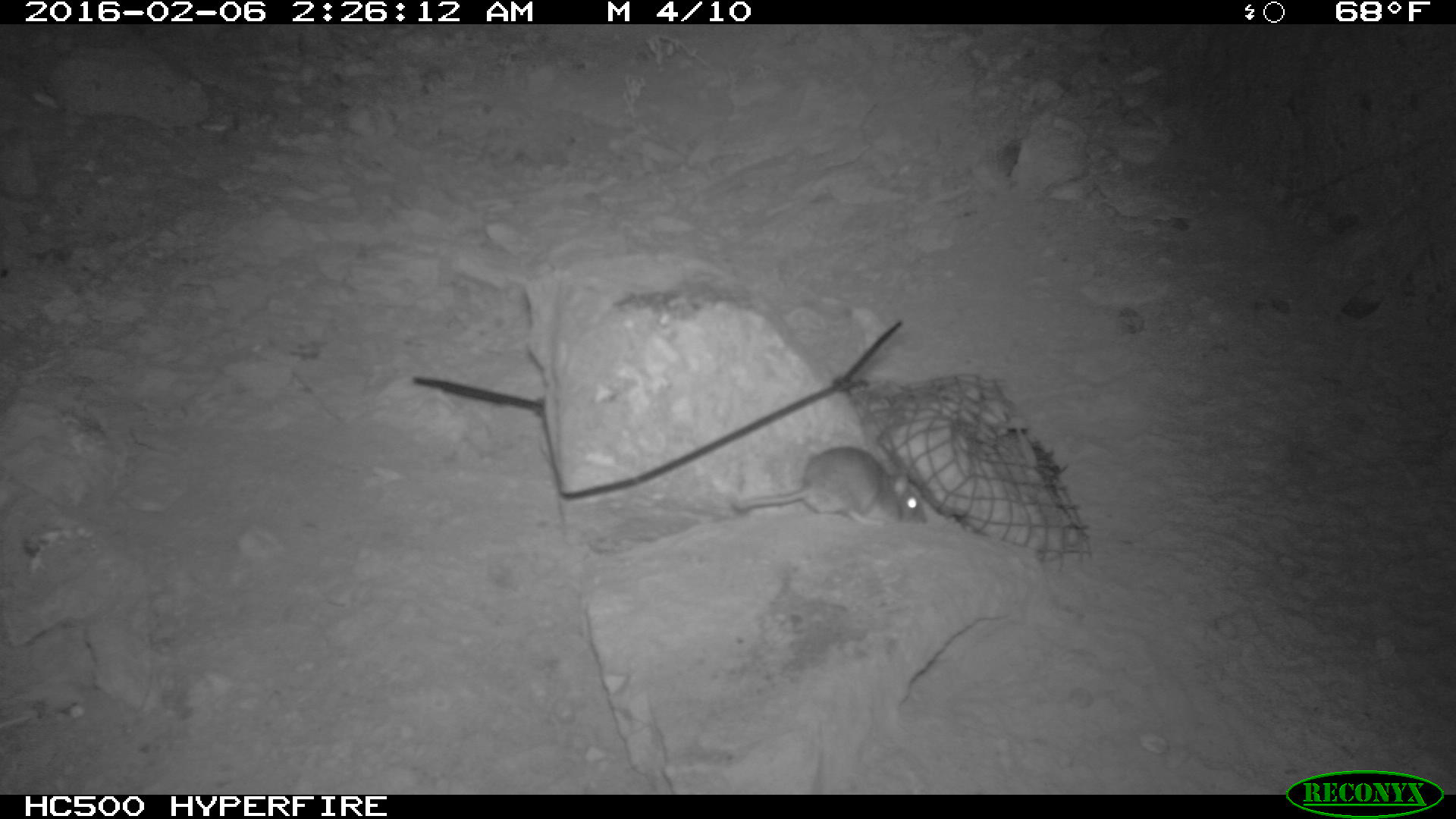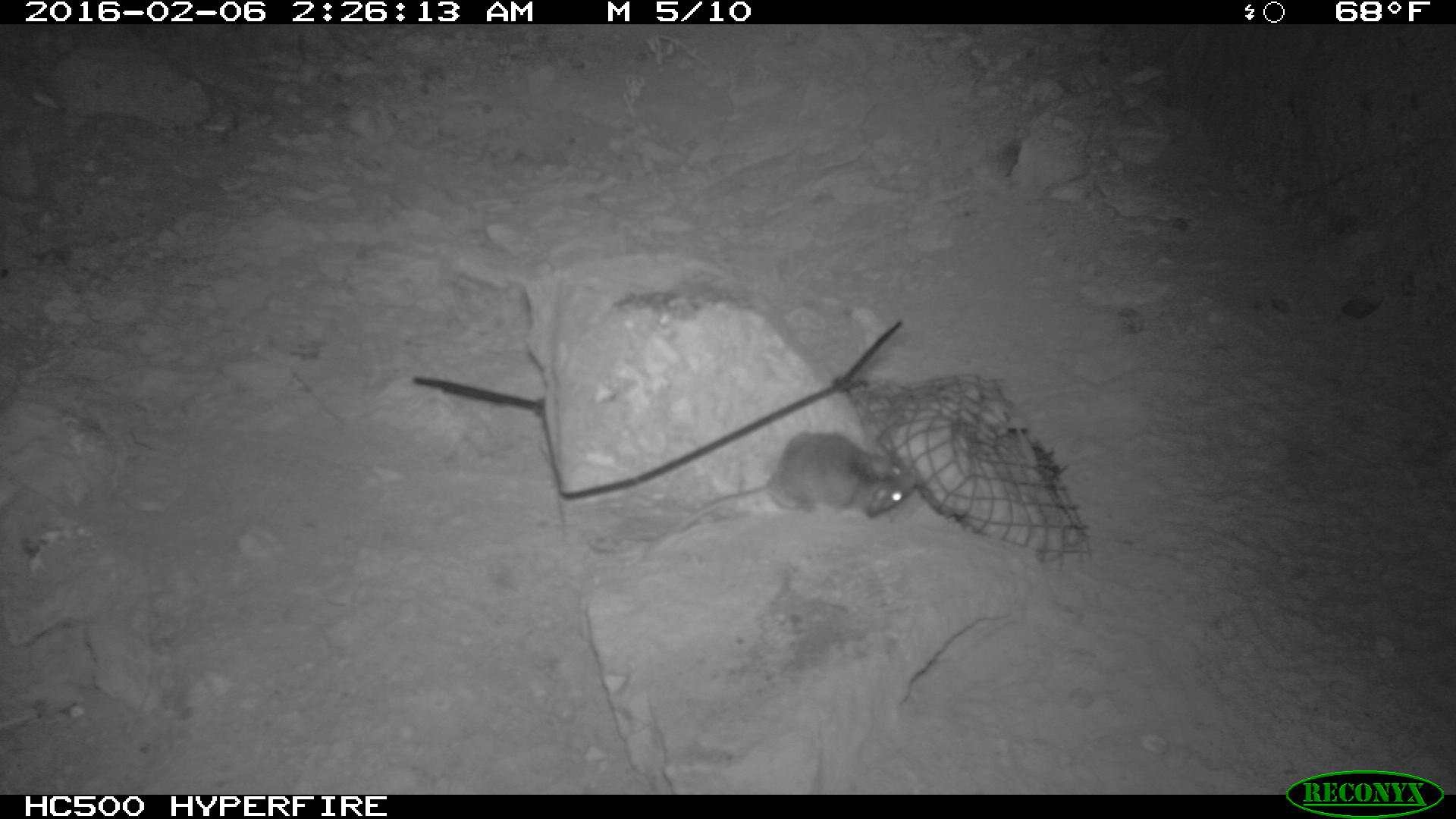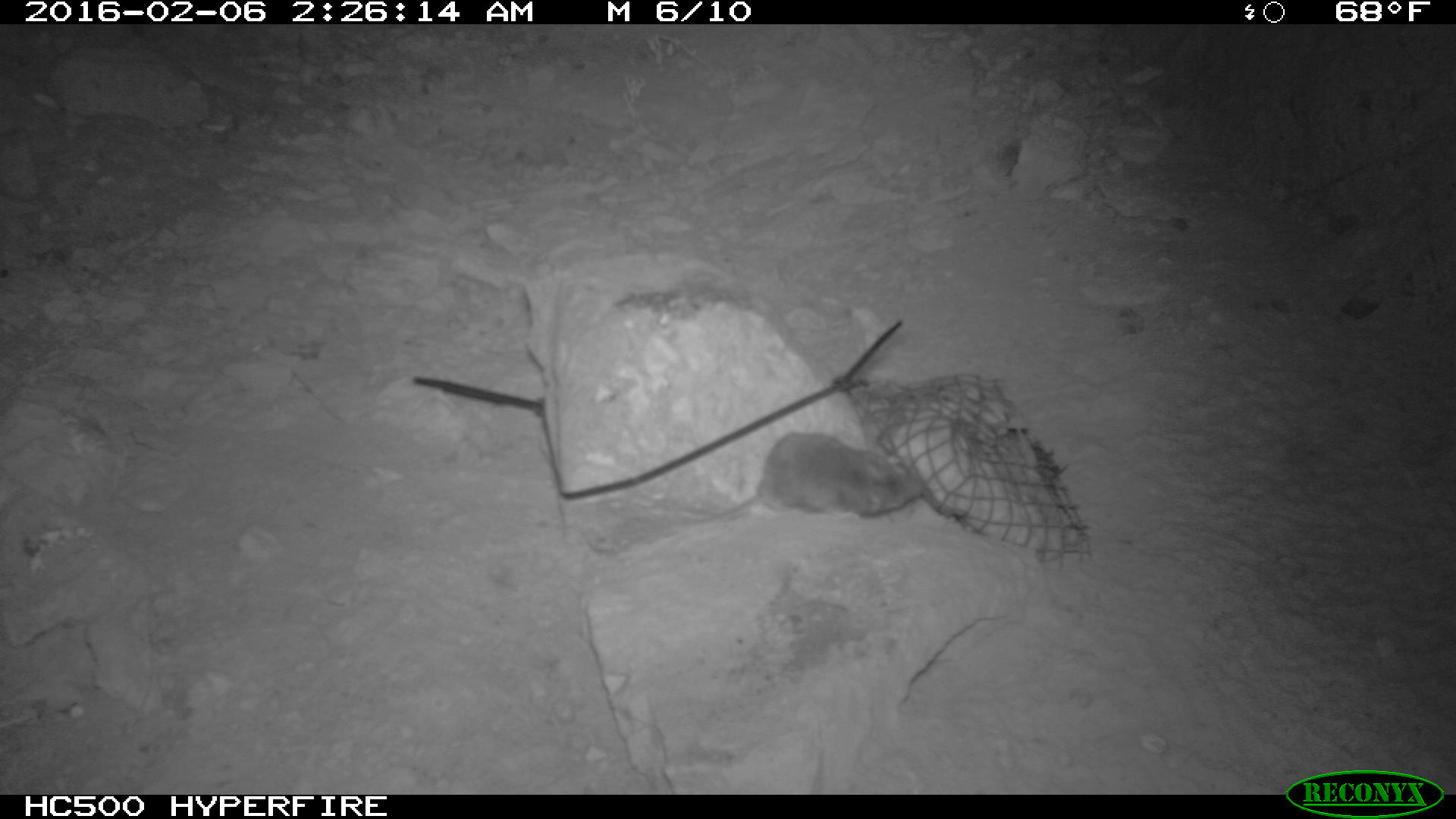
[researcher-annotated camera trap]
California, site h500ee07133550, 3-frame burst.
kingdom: Animalia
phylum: Chordata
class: Mammalia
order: Rodentia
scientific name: Rodentia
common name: rodent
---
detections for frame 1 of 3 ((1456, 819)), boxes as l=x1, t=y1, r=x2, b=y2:
rodent: l=735, t=446, r=930, b=526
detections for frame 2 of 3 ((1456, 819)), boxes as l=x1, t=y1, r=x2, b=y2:
rodent: l=676, t=433, r=915, b=530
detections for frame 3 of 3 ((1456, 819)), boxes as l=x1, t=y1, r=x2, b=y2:
rodent: l=665, t=431, r=923, b=532